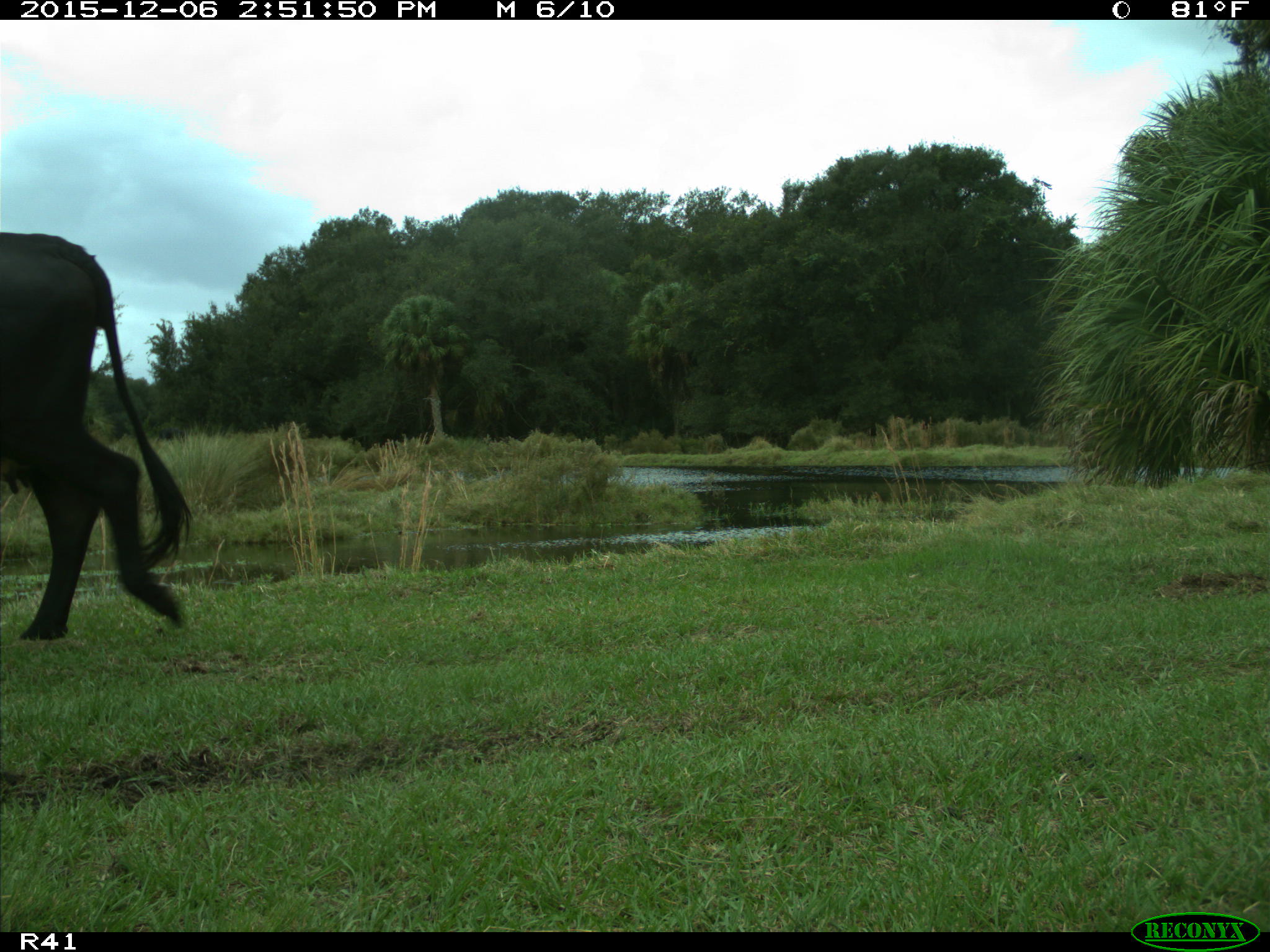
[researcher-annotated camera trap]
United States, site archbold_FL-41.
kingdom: Animalia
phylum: Chordata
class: Mammalia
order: Artiodactyla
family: Bovidae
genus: Bos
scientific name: Bos taurus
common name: domestic cow